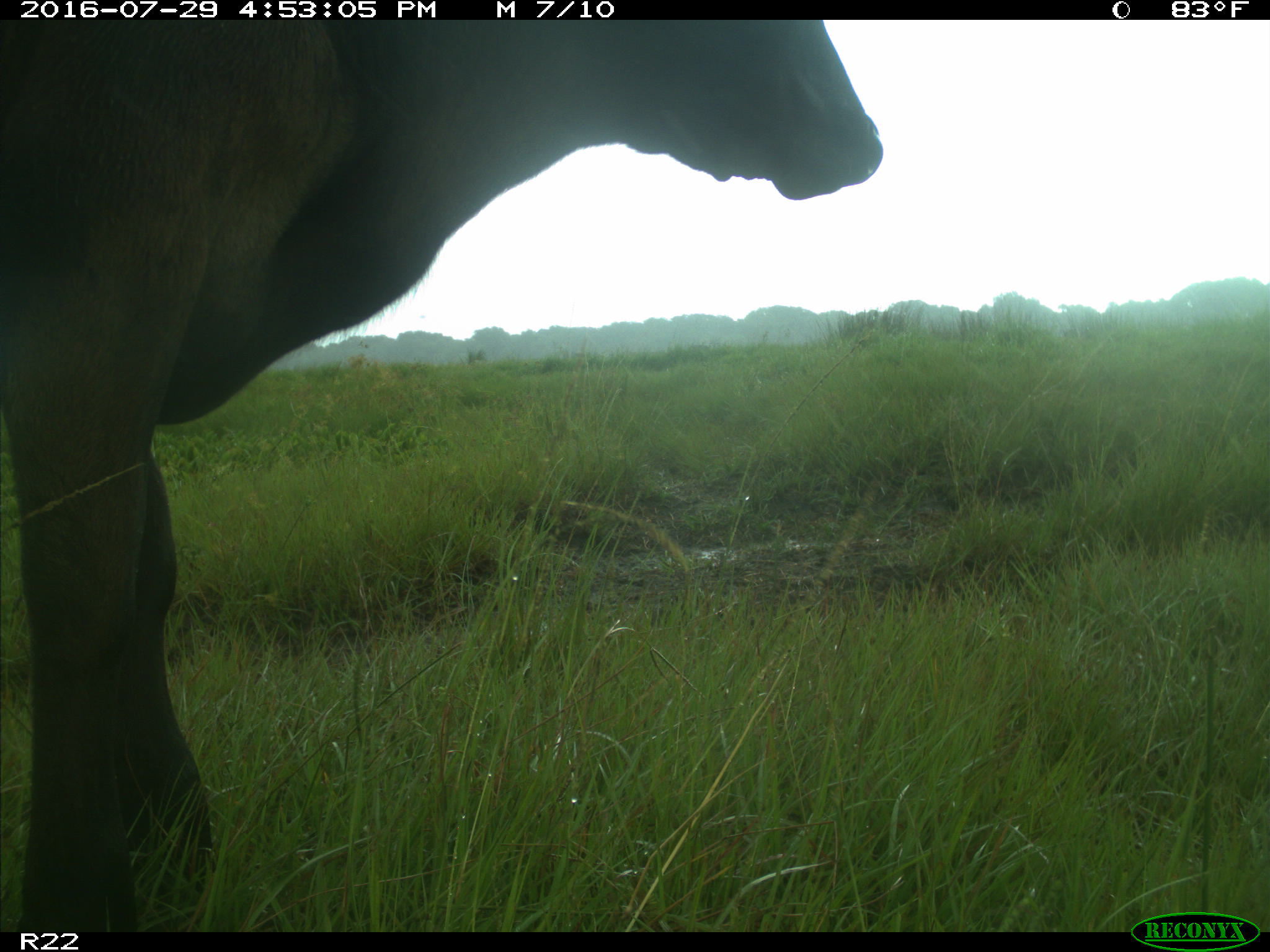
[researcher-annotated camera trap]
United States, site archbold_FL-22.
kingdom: Animalia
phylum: Chordata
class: Mammalia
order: Artiodactyla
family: Bovidae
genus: Bos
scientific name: Bos taurus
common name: domestic cow